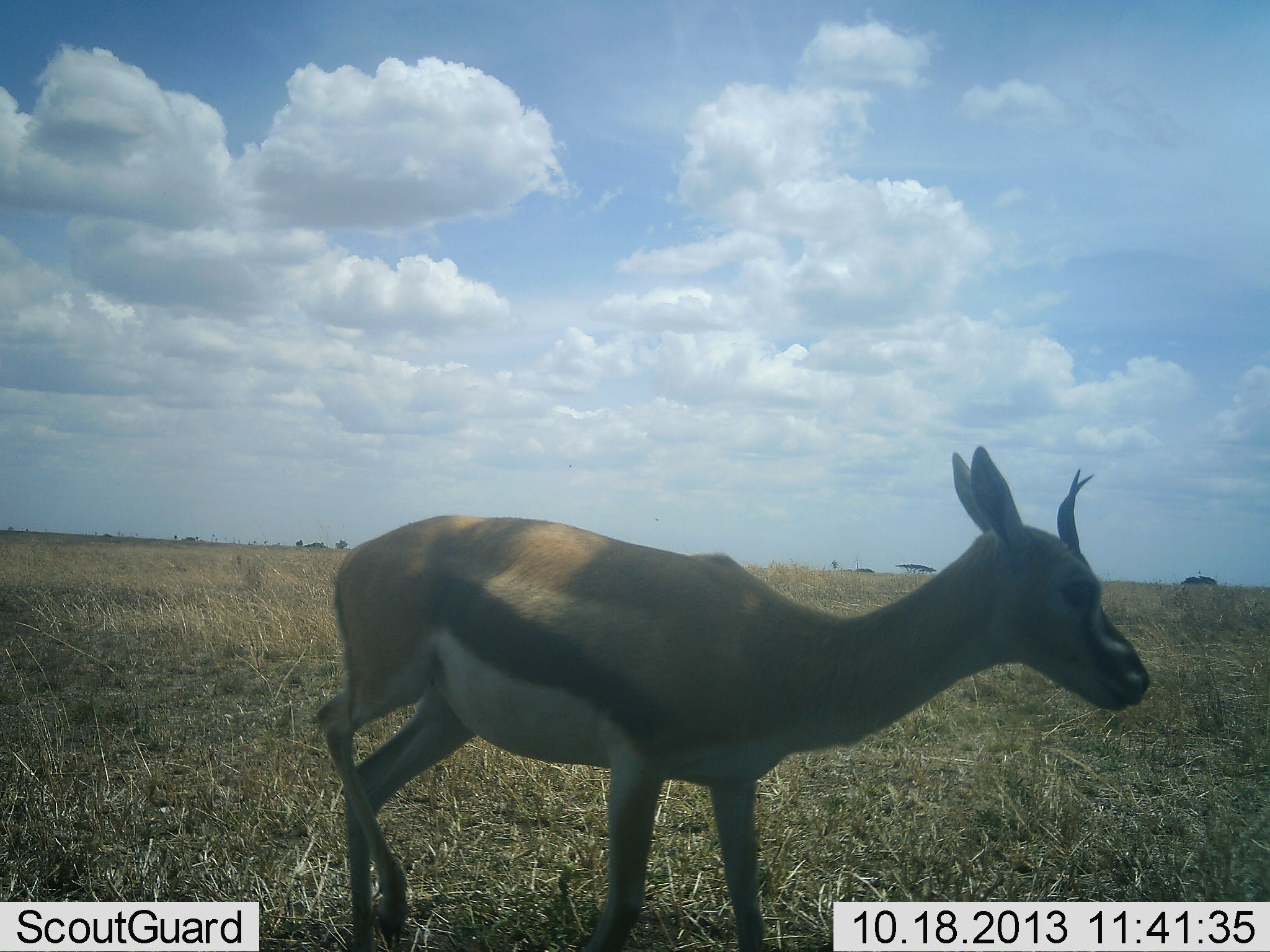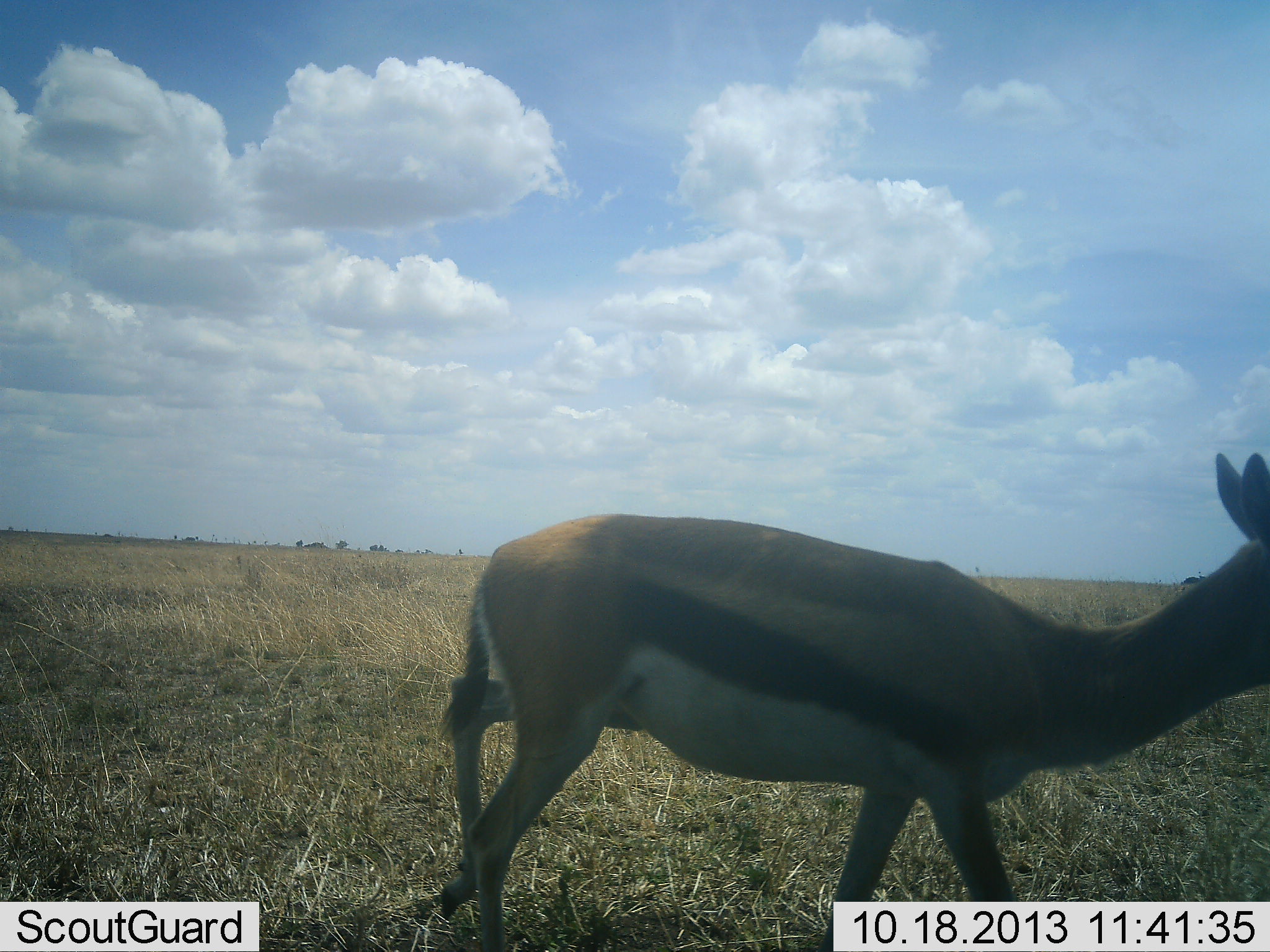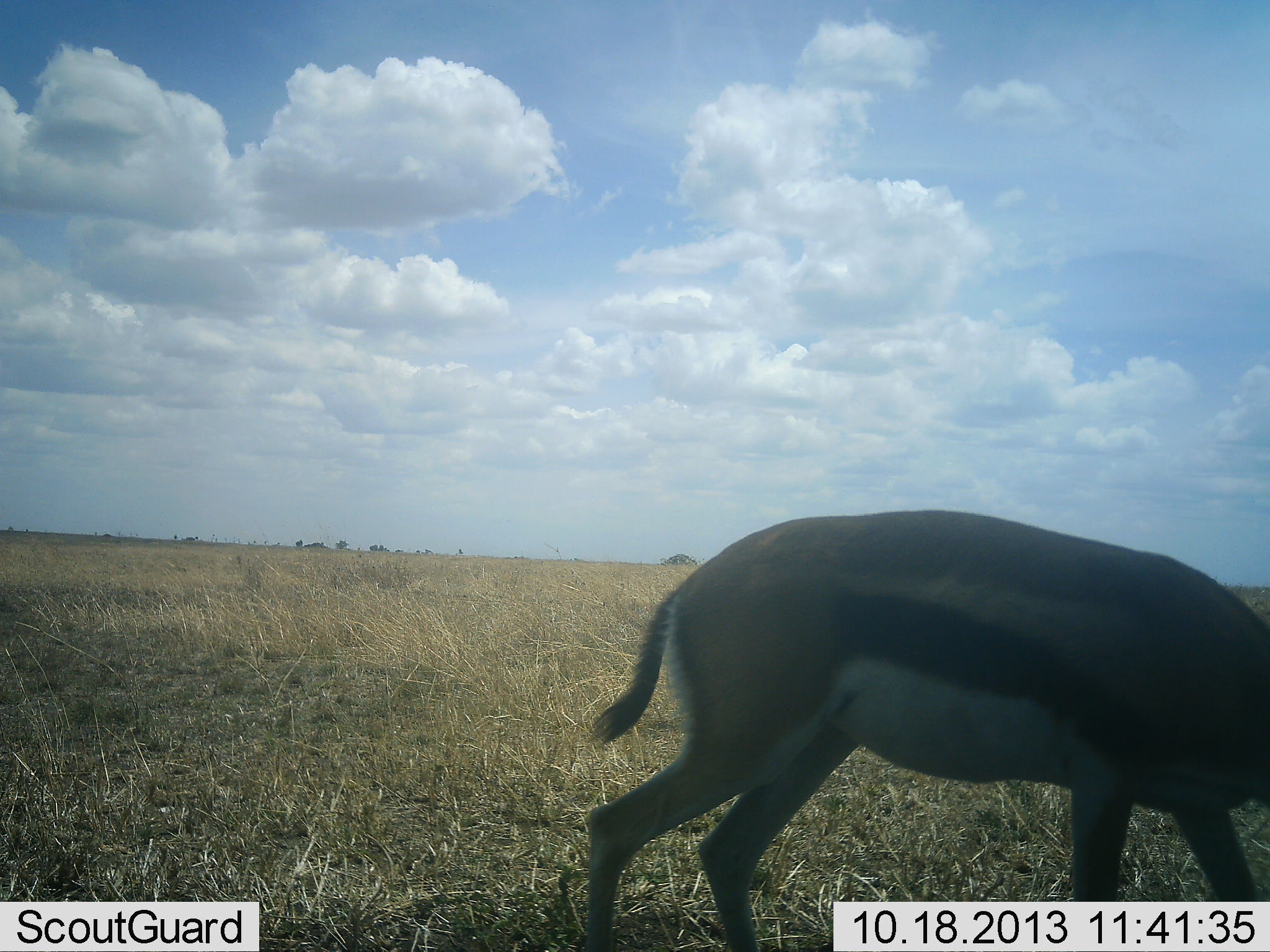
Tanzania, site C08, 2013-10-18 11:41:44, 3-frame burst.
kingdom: Animalia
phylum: Chordata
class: Mammalia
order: Artiodactyla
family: Bovidae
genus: Eudorcas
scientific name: Eudorcas thomsonii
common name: thomson's gazelle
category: gazellethomsons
Gazellethomsons (thomson's gazelle) (Eudorcas thomsonii), count 1. Behavior (volunteer vote fractions): standing 12%, resting 0%, moving 88%, interacting 0%. Young present (vote fraction): 0%. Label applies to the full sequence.